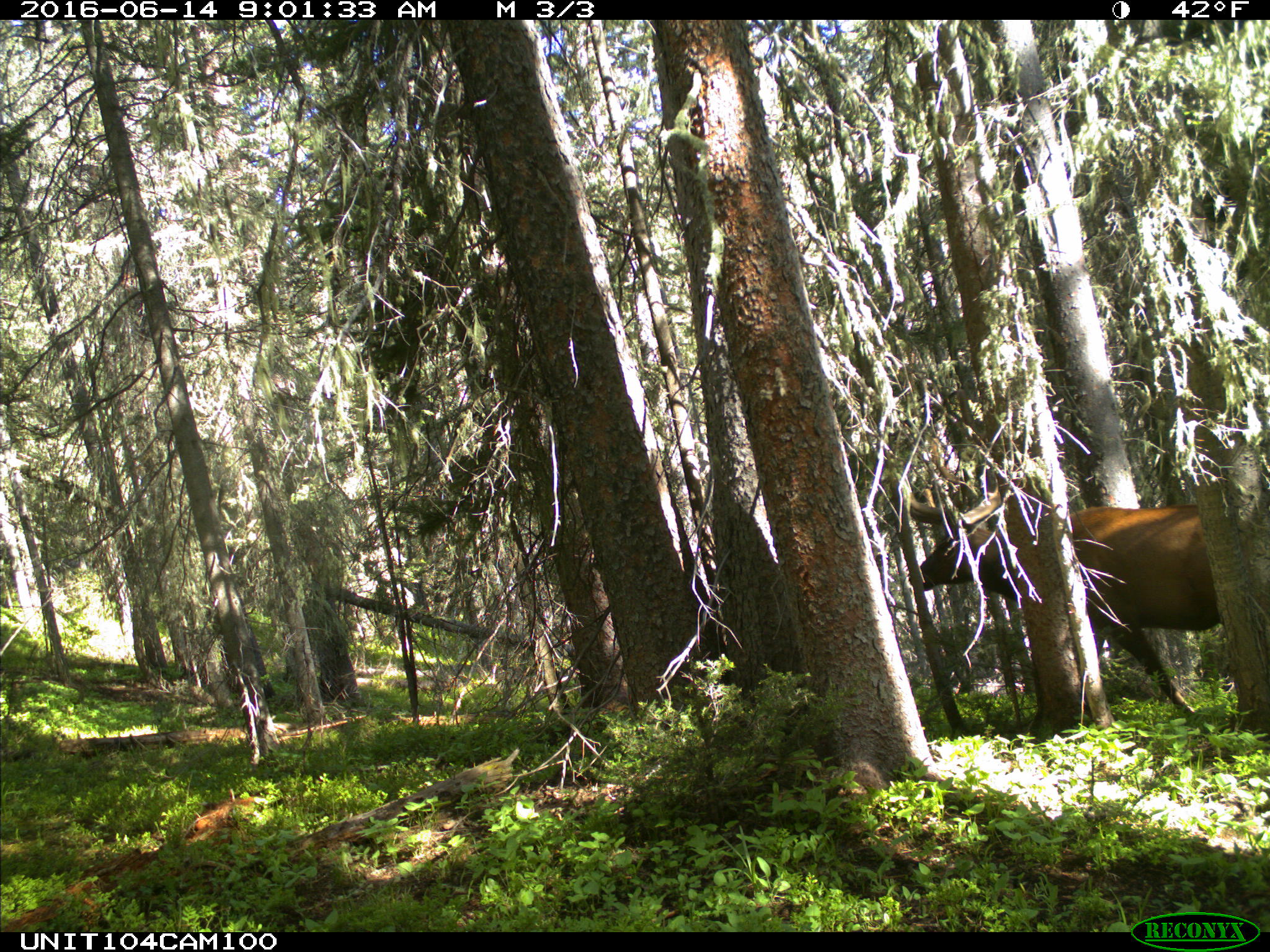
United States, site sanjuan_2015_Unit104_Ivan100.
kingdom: Animalia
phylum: Chordata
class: Mammalia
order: Artiodactyla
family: Cervidae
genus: Cervus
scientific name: Cervus elaphus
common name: red deer